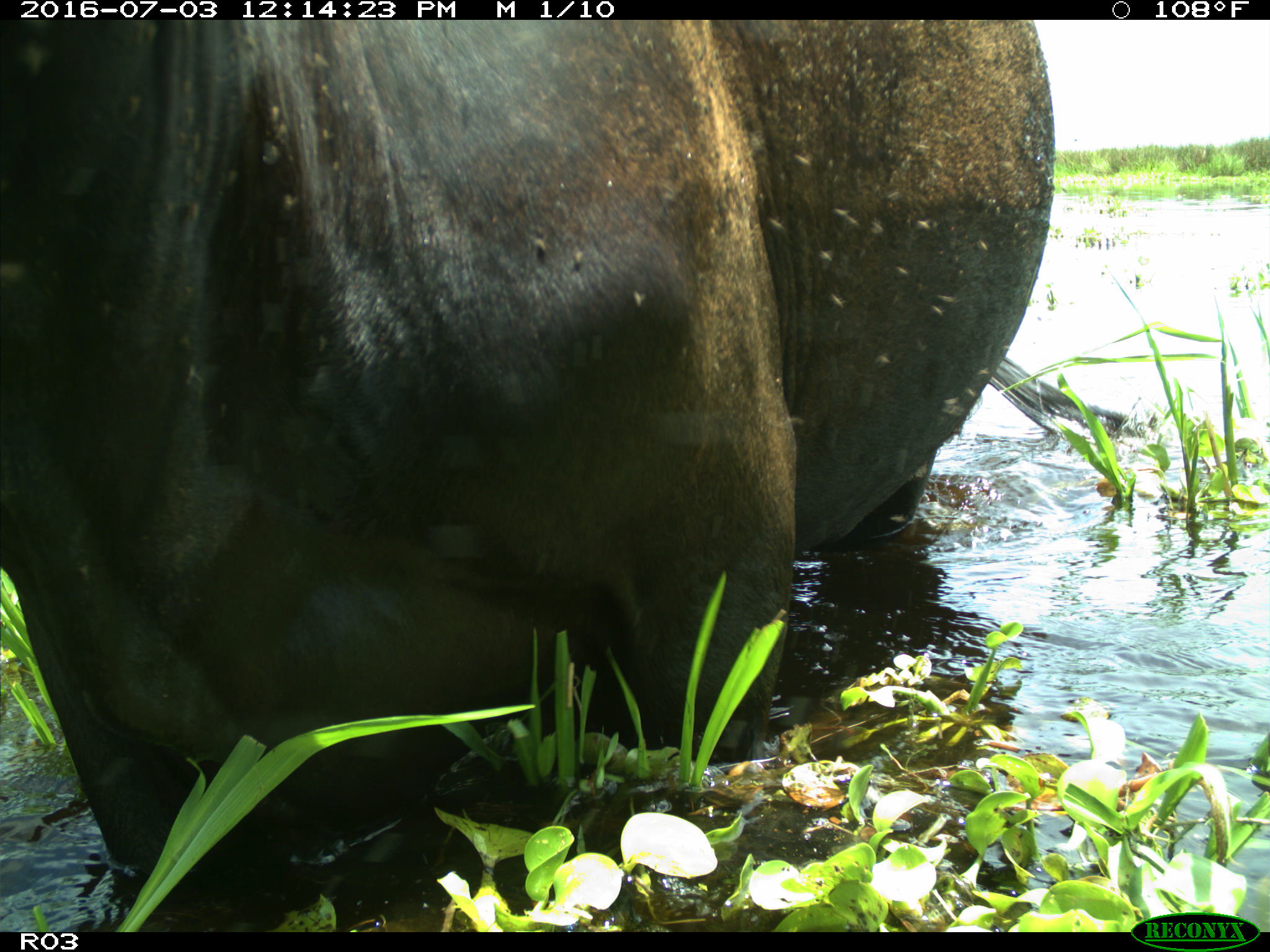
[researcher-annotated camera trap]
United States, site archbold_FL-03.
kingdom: Animalia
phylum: Chordata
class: Mammalia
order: Artiodactyla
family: Bovidae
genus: Bos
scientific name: Bos taurus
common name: domestic cow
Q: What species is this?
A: Bos taurus (domestic cow).